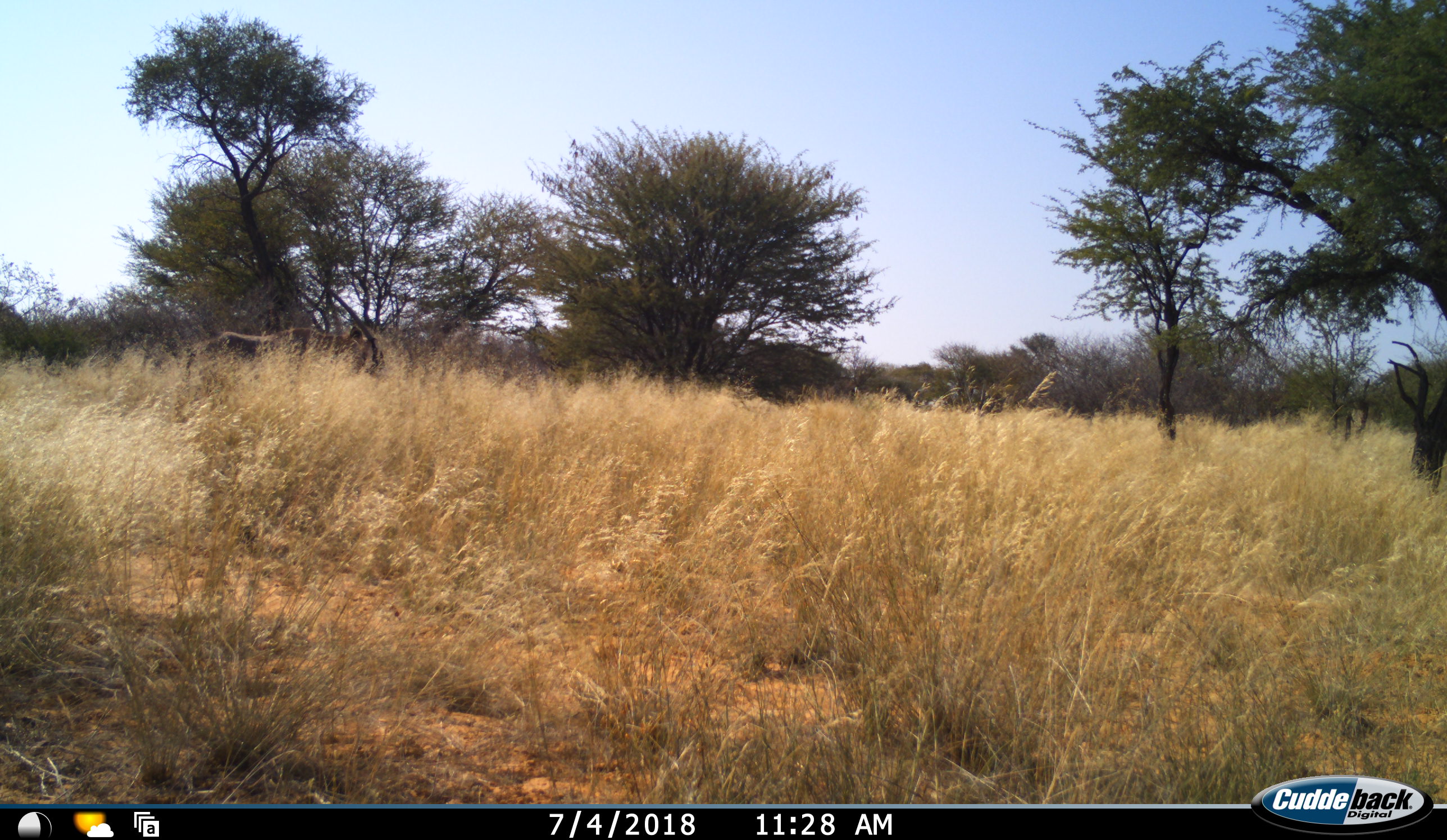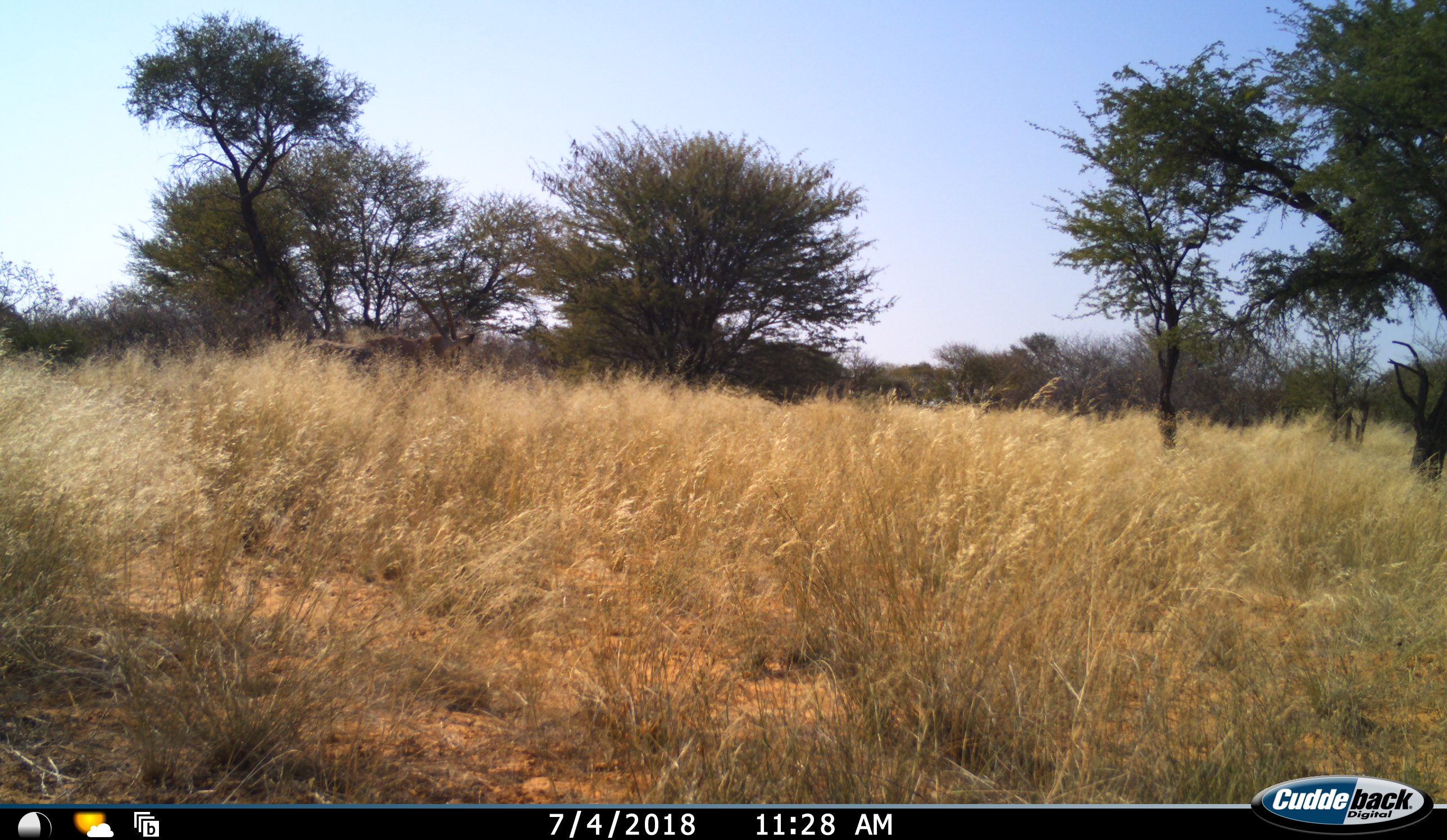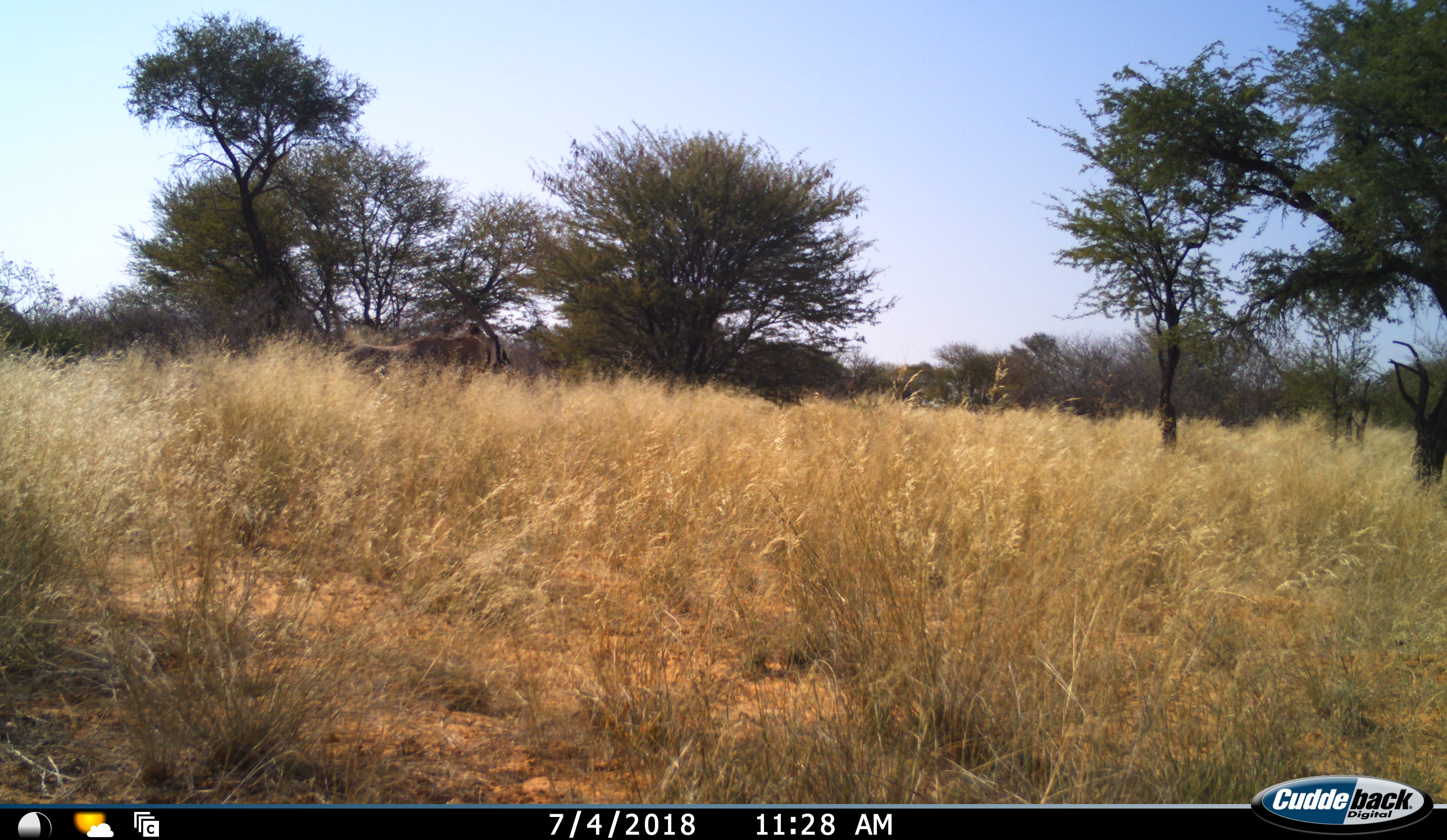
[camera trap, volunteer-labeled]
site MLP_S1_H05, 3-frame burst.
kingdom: Animalia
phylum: Chordata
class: Mammalia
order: Artiodactyla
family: Bovidae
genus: Oryx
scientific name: Oryx gazella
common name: gemsbok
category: oryx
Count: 1.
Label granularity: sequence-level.